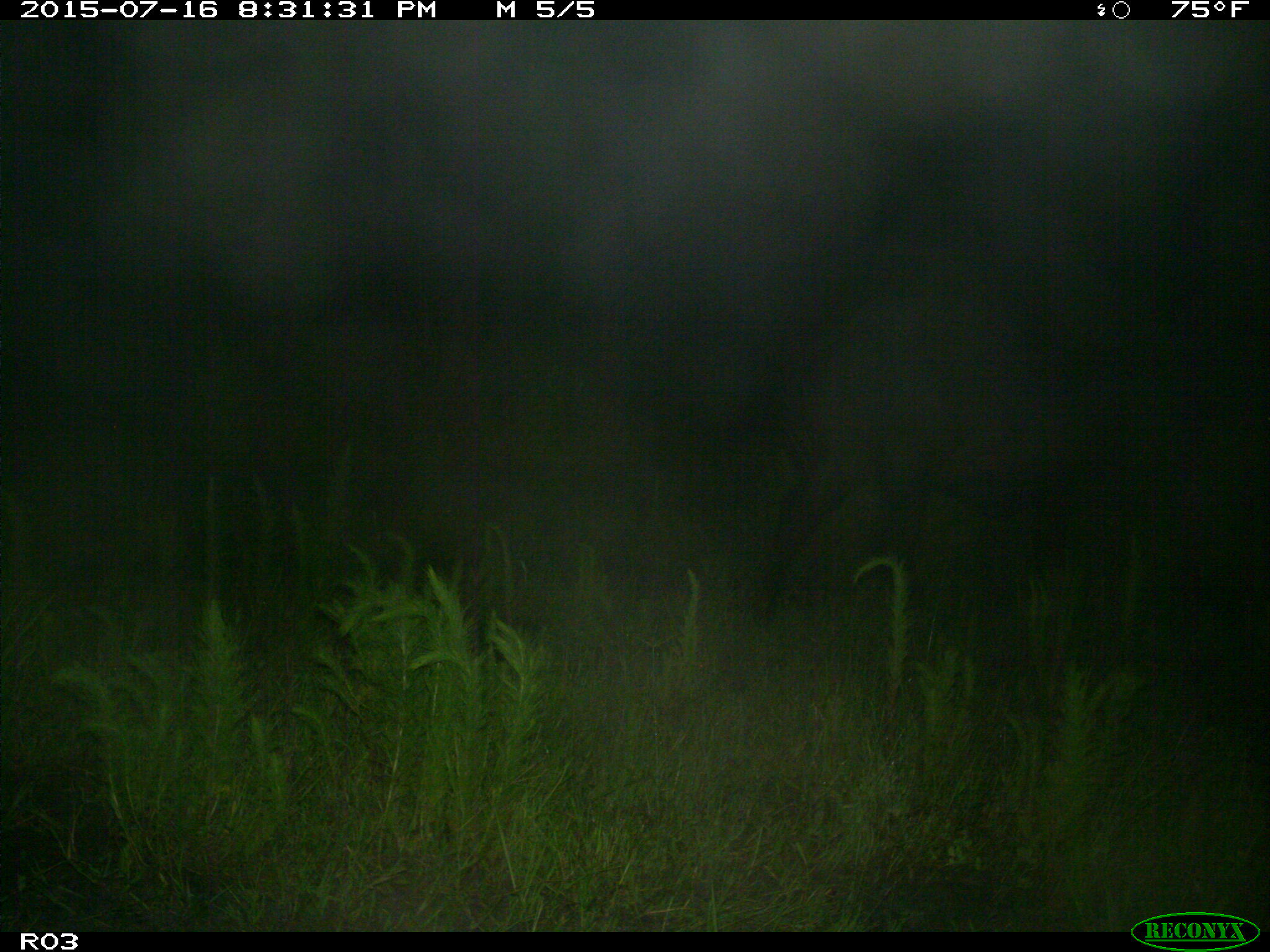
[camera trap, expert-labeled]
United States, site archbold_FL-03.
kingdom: Animalia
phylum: Chordata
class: Mammalia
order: Artiodactyla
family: Bovidae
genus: Bos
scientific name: Bos taurus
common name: domestic cow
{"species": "Bos taurus (domestic cow)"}